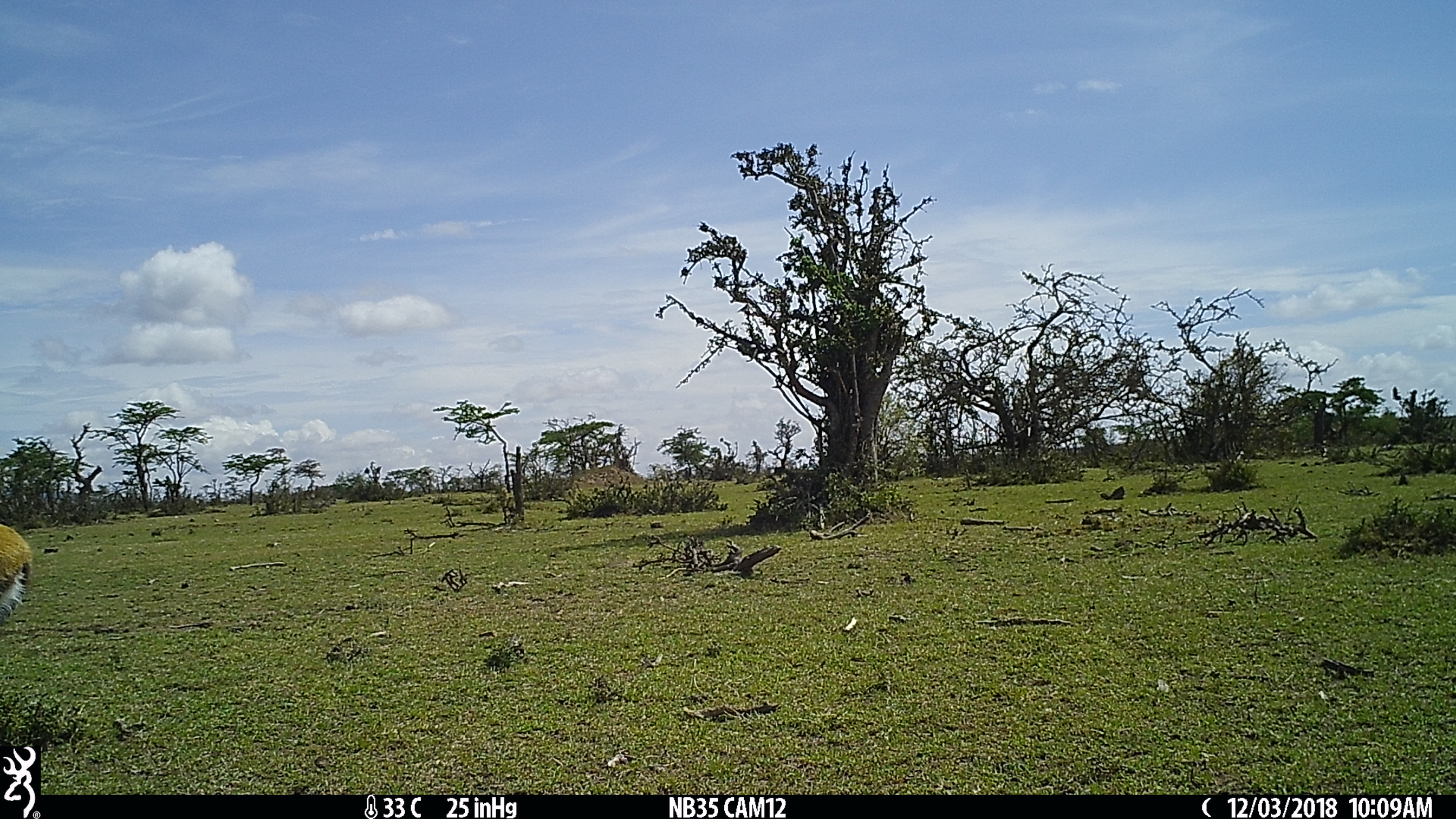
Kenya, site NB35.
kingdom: Animalia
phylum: Chordata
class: Mammalia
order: Artiodactyla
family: Bovidae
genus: Eudorcas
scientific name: Eudorcas thomsonii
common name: thomon's gazelle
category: gazelle thomsons